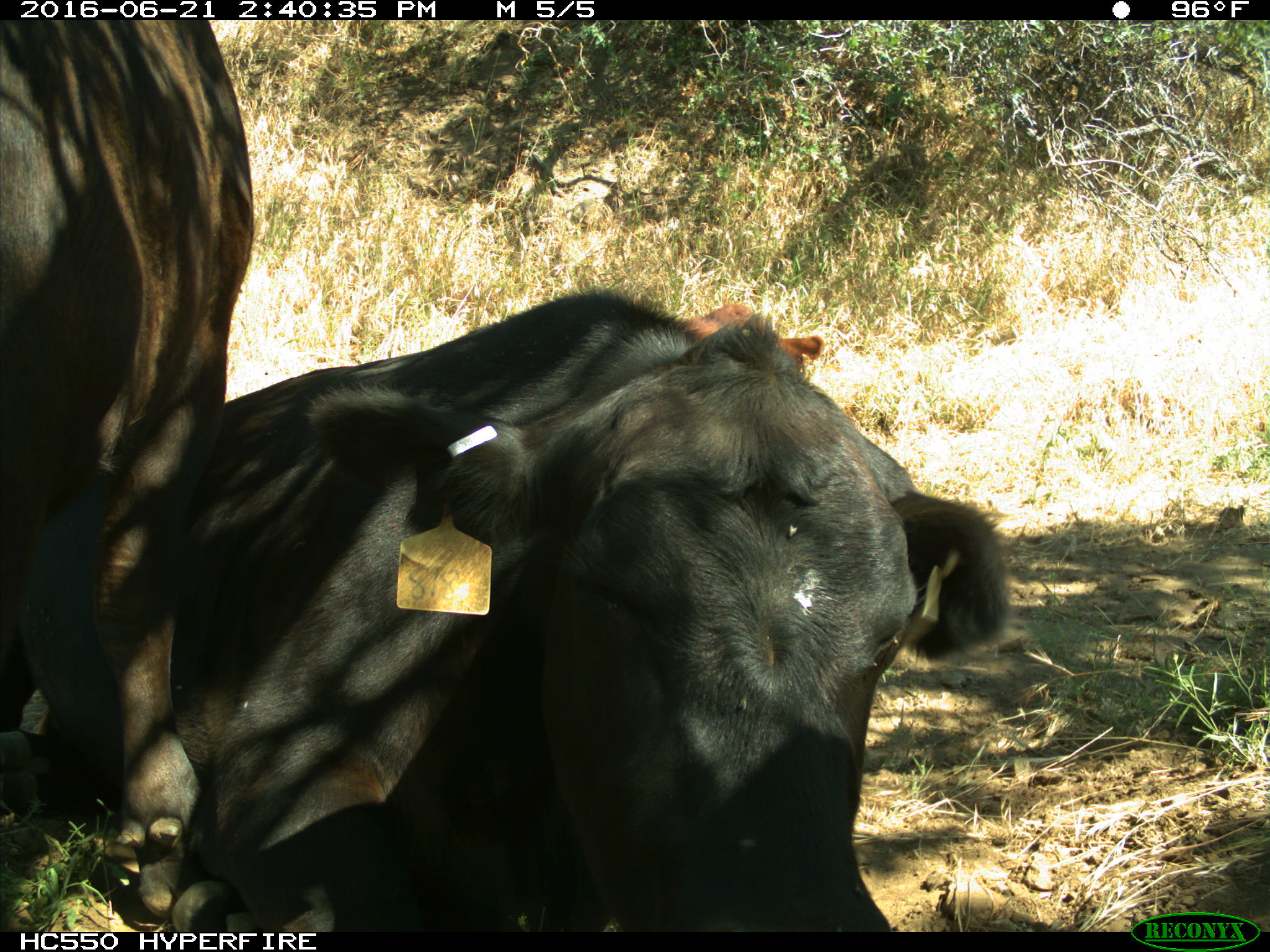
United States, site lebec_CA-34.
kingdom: Animalia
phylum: Chordata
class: Mammalia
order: Artiodactyla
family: Bovidae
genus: Bos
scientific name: Bos taurus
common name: domestic cow